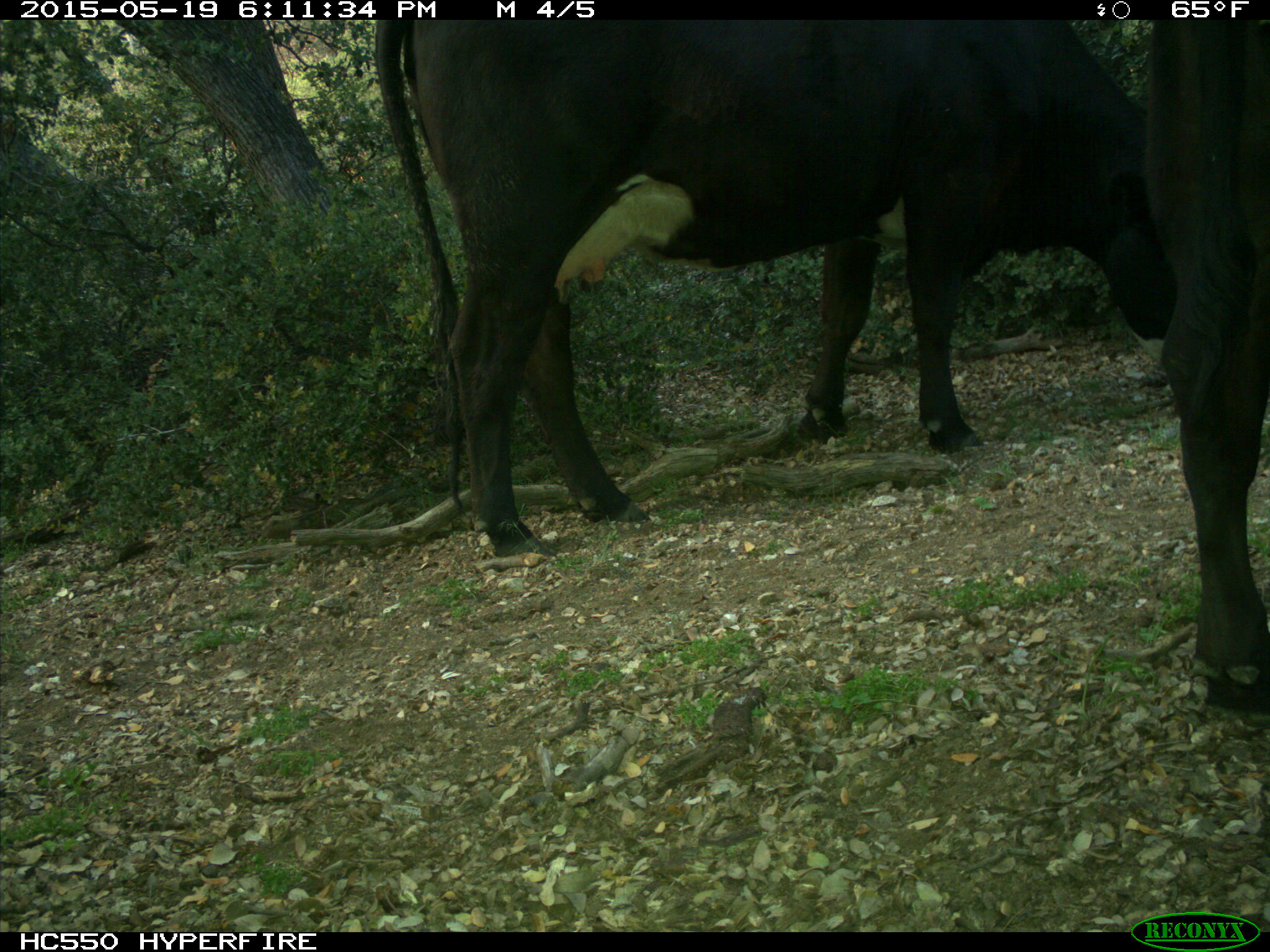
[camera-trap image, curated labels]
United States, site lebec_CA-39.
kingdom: Animalia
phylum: Chordata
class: Mammalia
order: Artiodactyla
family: Bovidae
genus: Bos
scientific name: Bos taurus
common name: domestic cow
Bos taurus (domestic cow).